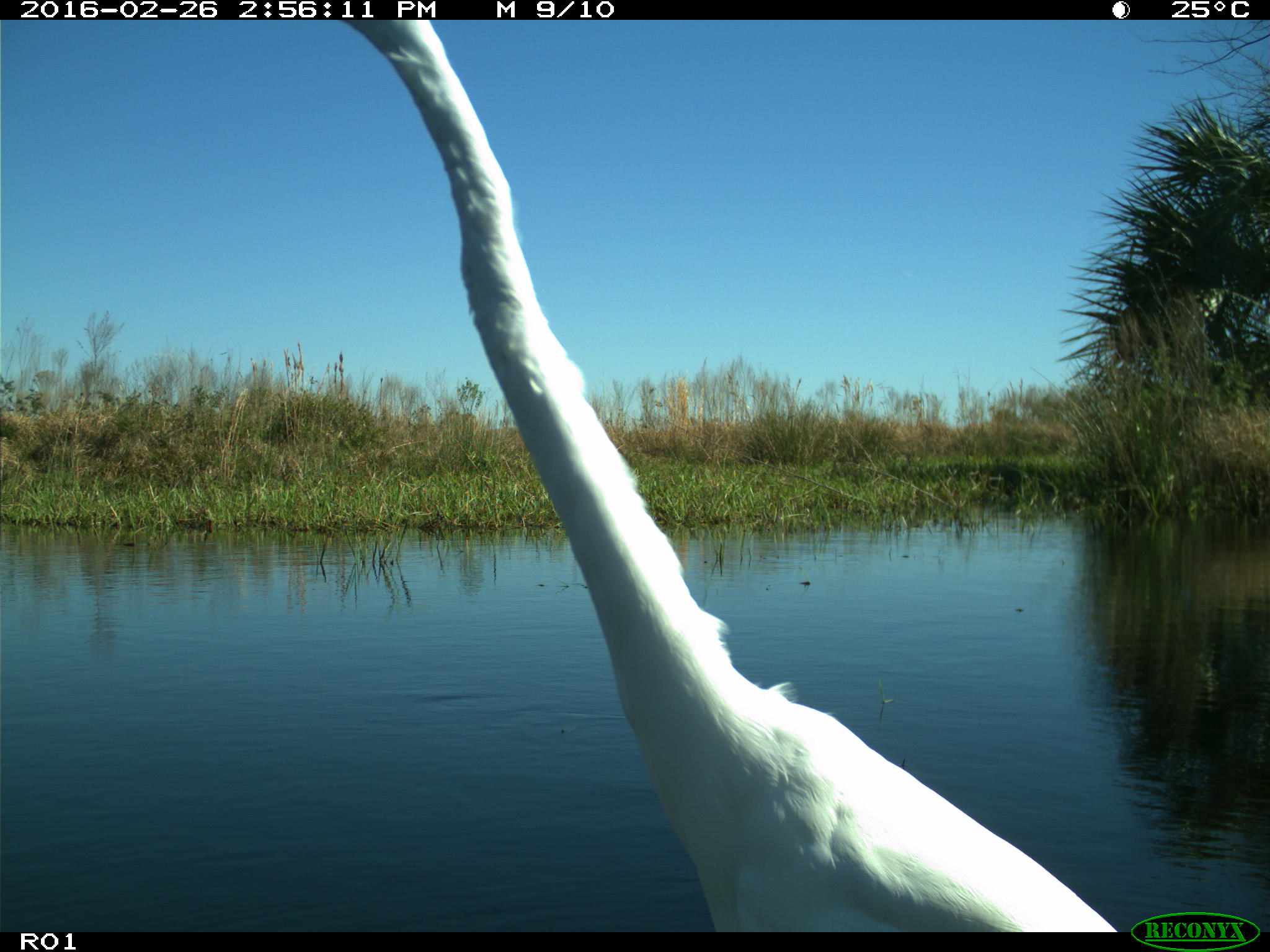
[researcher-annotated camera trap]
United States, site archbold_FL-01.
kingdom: Animalia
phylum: Chordata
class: Aves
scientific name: Aves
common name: birds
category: unidentified bird